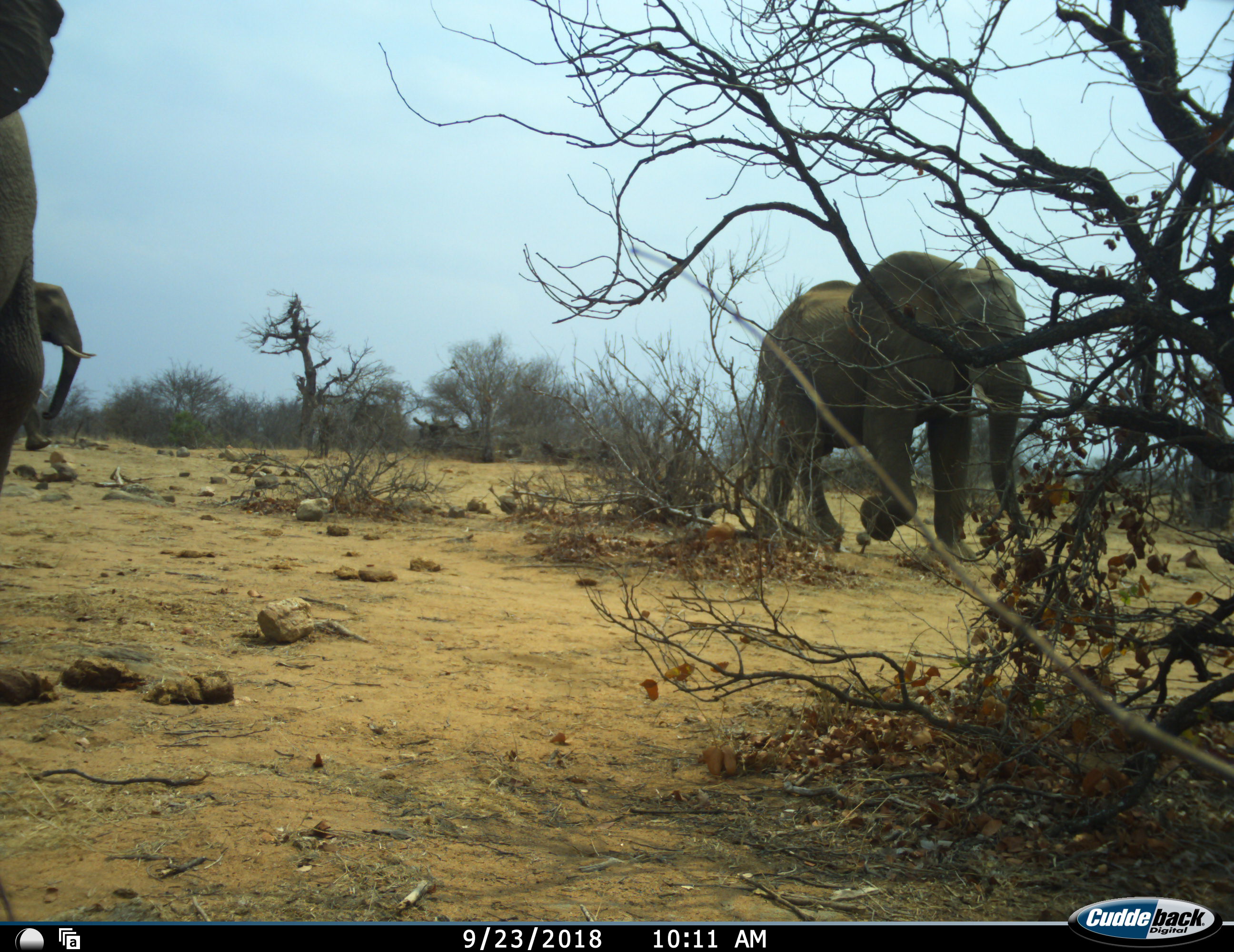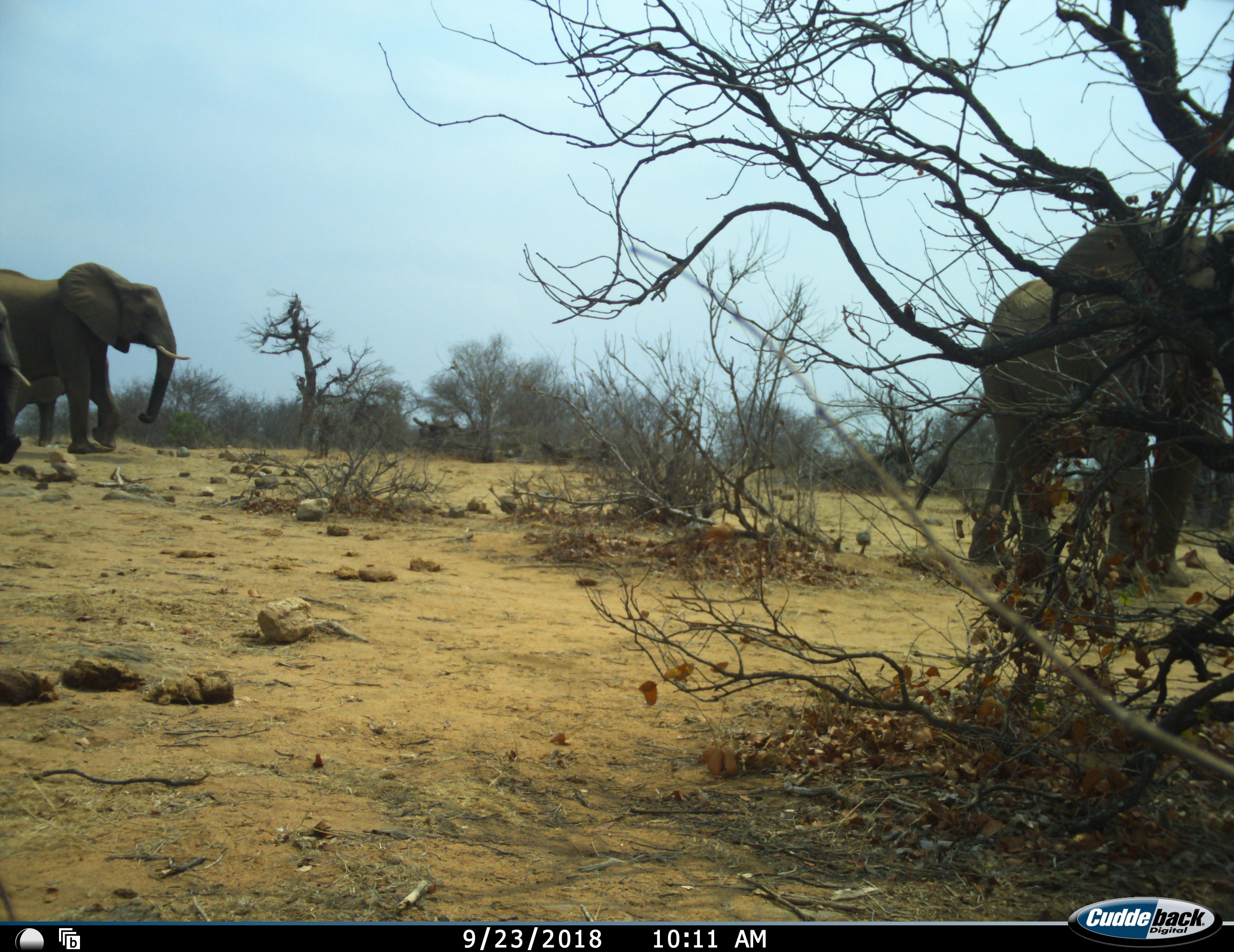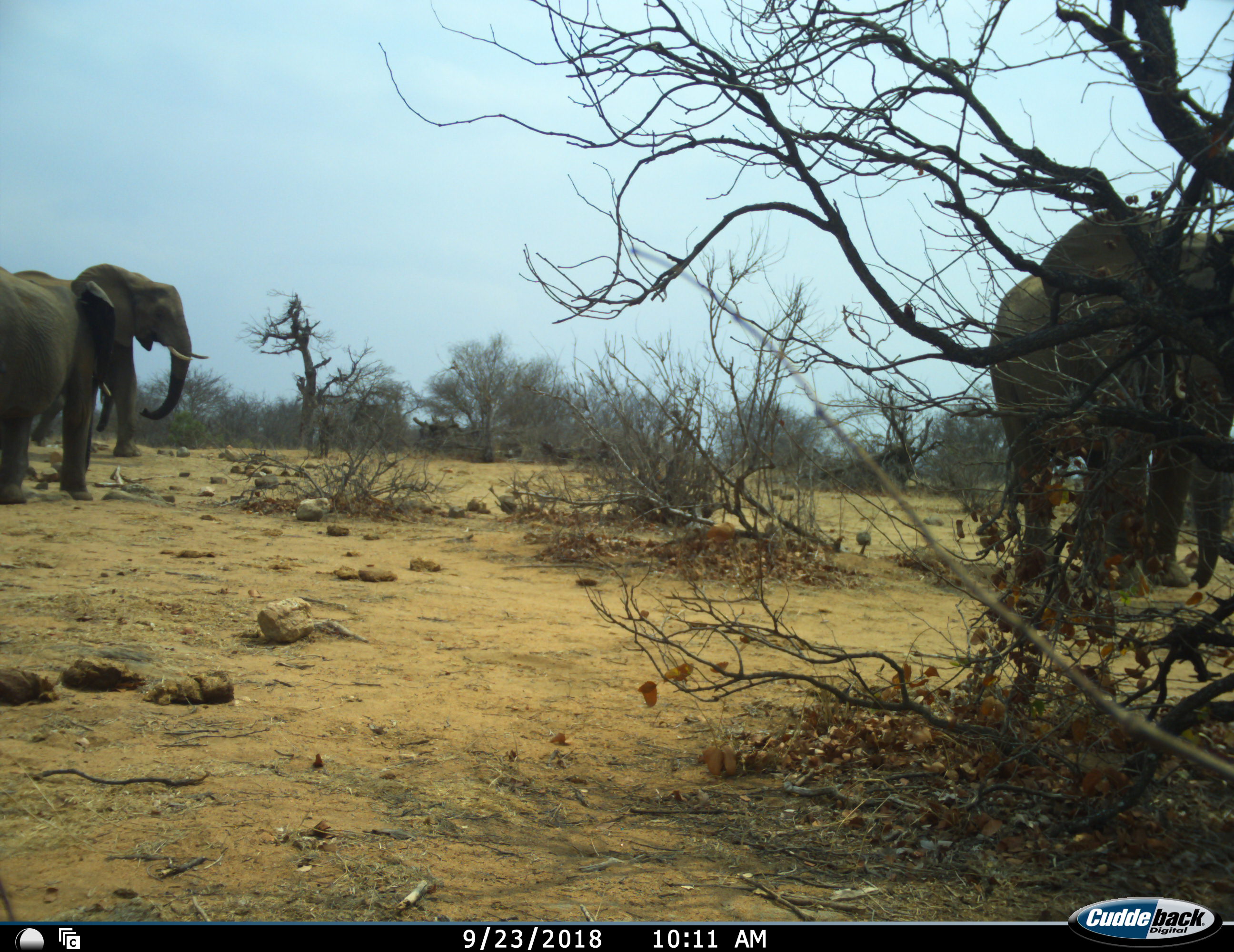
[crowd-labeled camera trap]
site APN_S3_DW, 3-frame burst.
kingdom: Animalia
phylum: Chordata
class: Mammalia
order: Proboscidea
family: Elephantidae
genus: Loxodonta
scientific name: Loxodonta africana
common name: african bush elephant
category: elephant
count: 3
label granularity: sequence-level